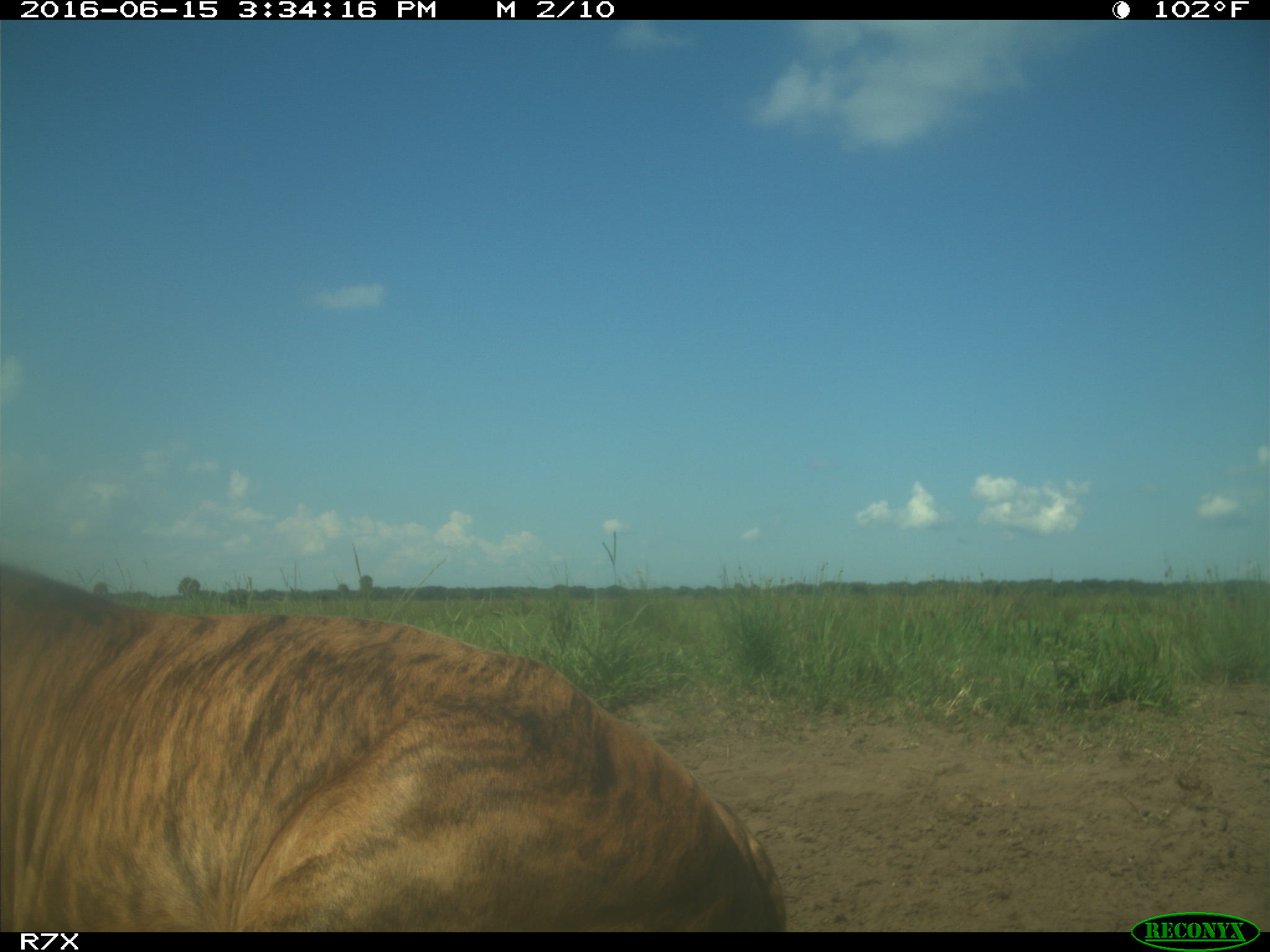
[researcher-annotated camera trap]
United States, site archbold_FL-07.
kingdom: Animalia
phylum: Chordata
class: Mammalia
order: Artiodactyla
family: Bovidae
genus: Bos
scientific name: Bos taurus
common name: domestic cow